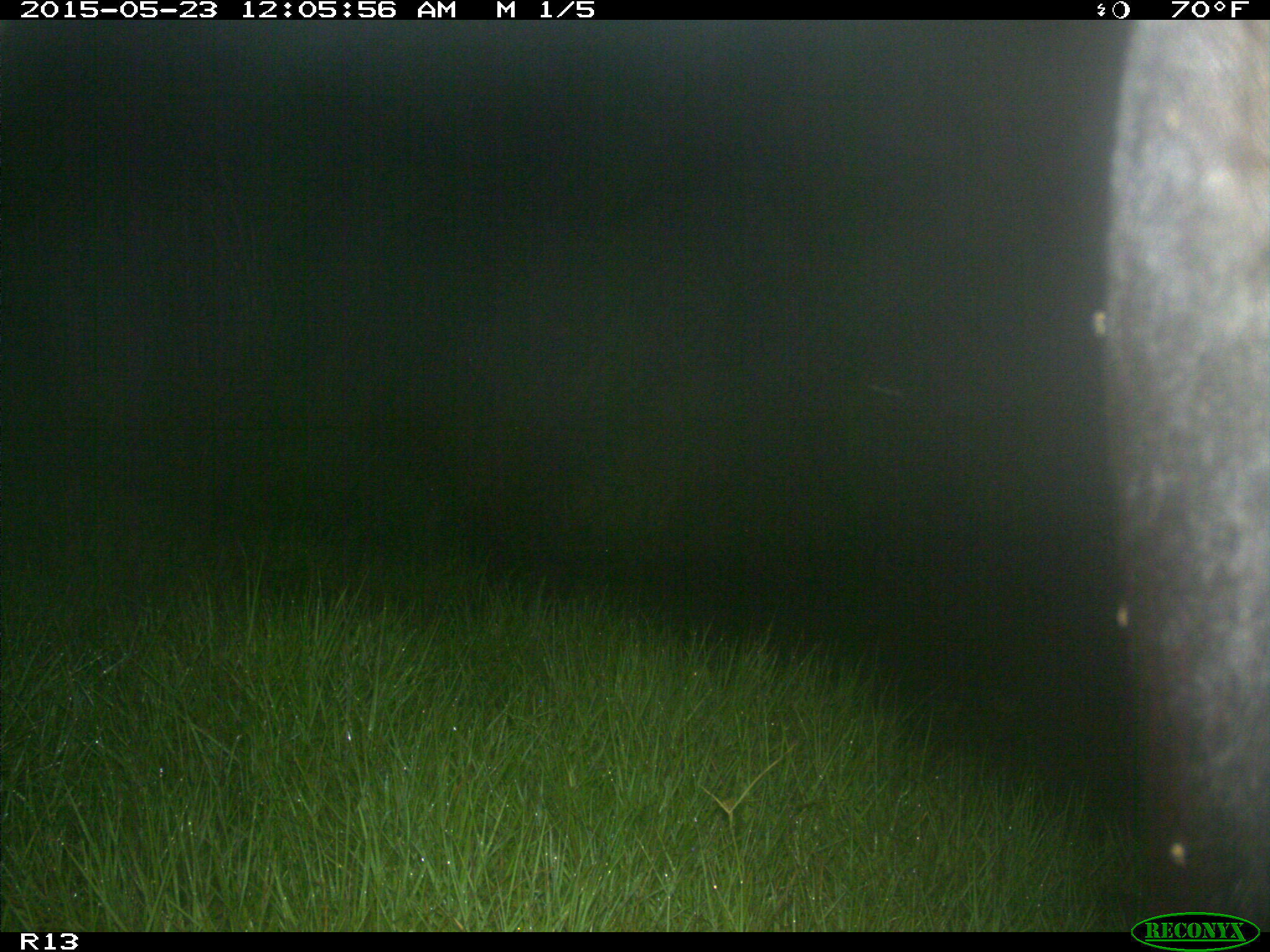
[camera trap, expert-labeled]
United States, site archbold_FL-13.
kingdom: Animalia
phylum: Chordata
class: Mammalia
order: Artiodactyla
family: Bovidae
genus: Bos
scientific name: Bos taurus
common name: domestic cow